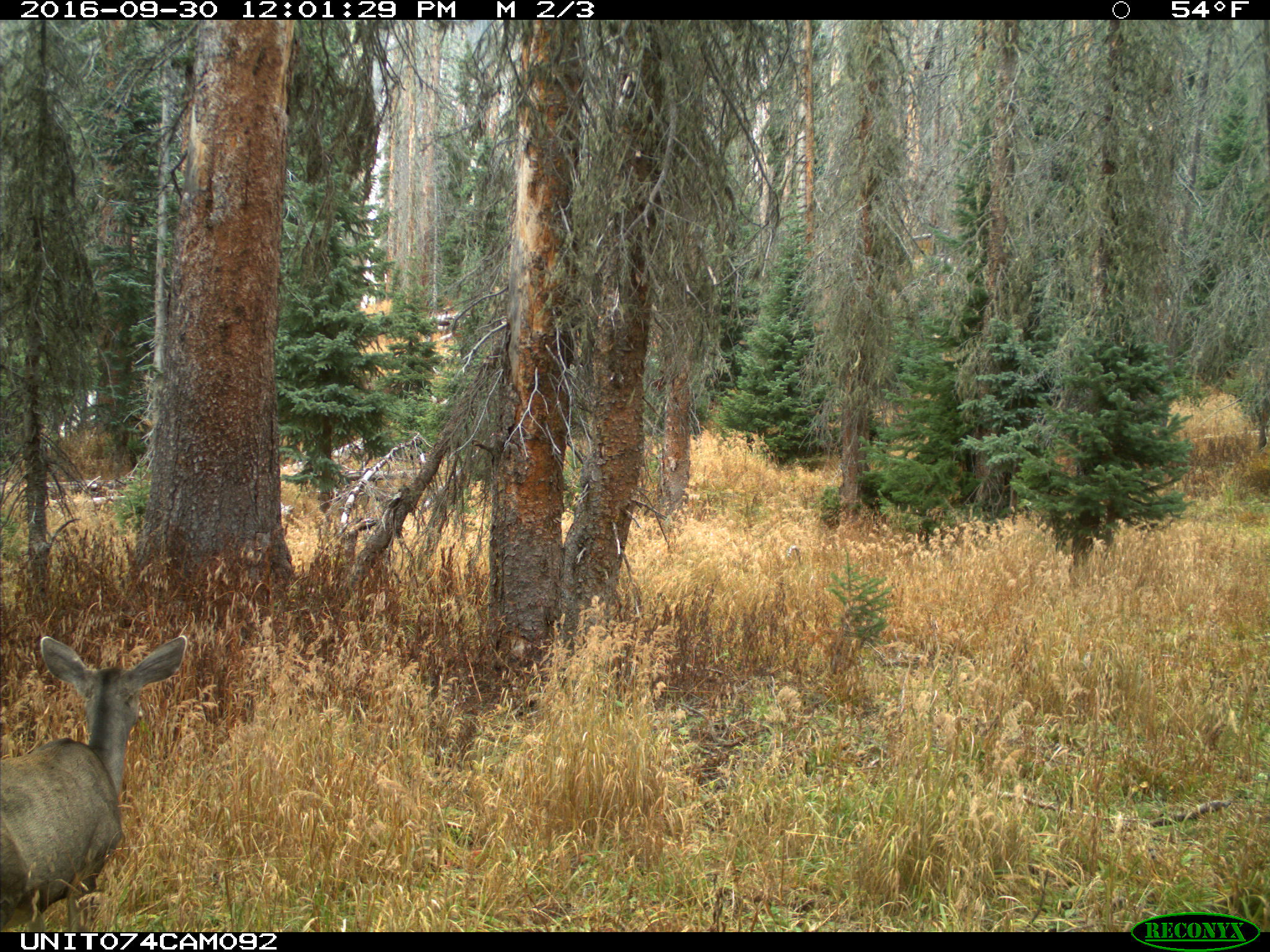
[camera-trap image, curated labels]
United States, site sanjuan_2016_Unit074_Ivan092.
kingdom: Animalia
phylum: Chordata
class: Mammalia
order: Artiodactyla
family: Cervidae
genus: Odocoileus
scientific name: Odocoileus hemionus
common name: mule deer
Odocoileus hemionus (mule deer).